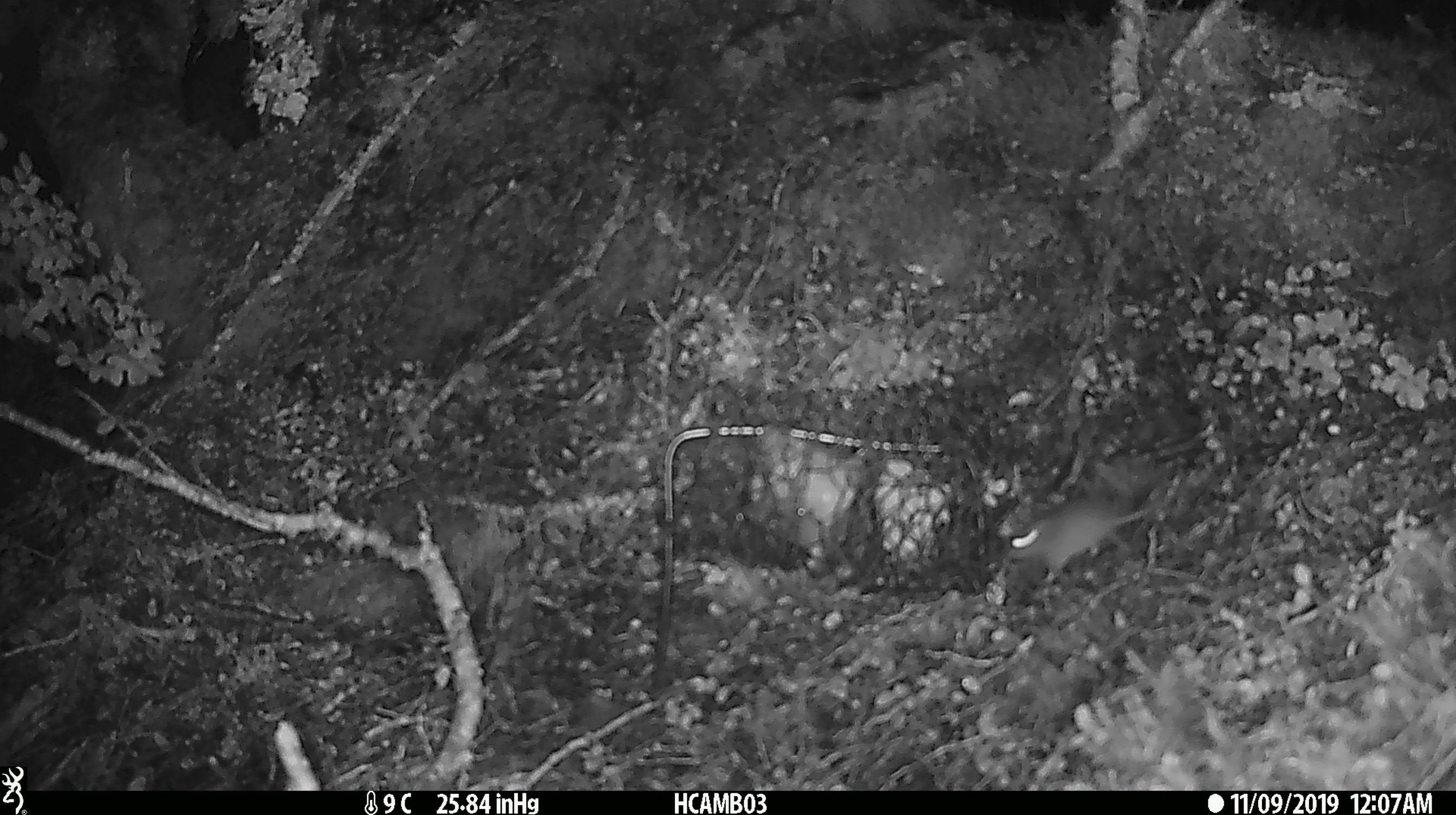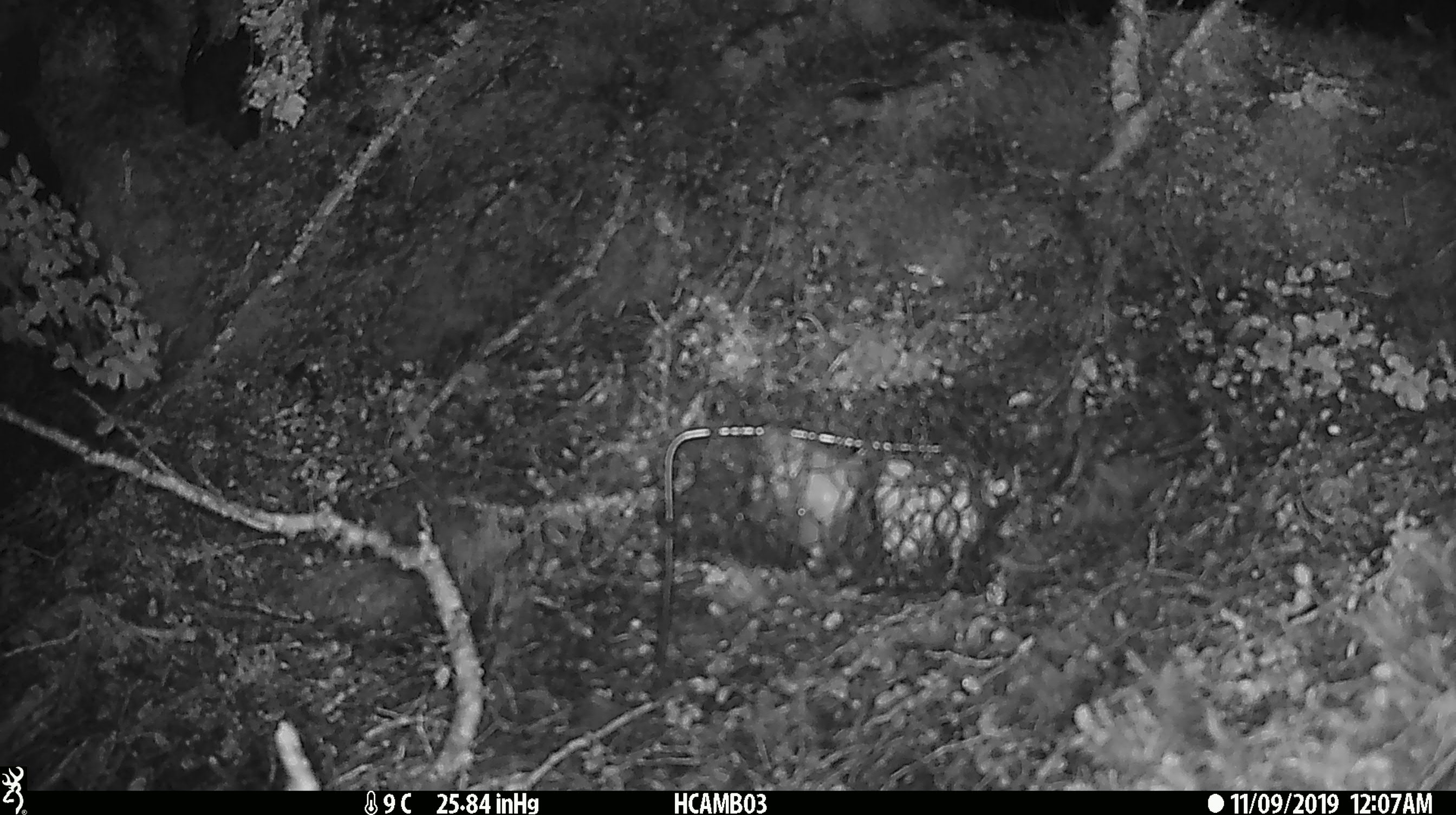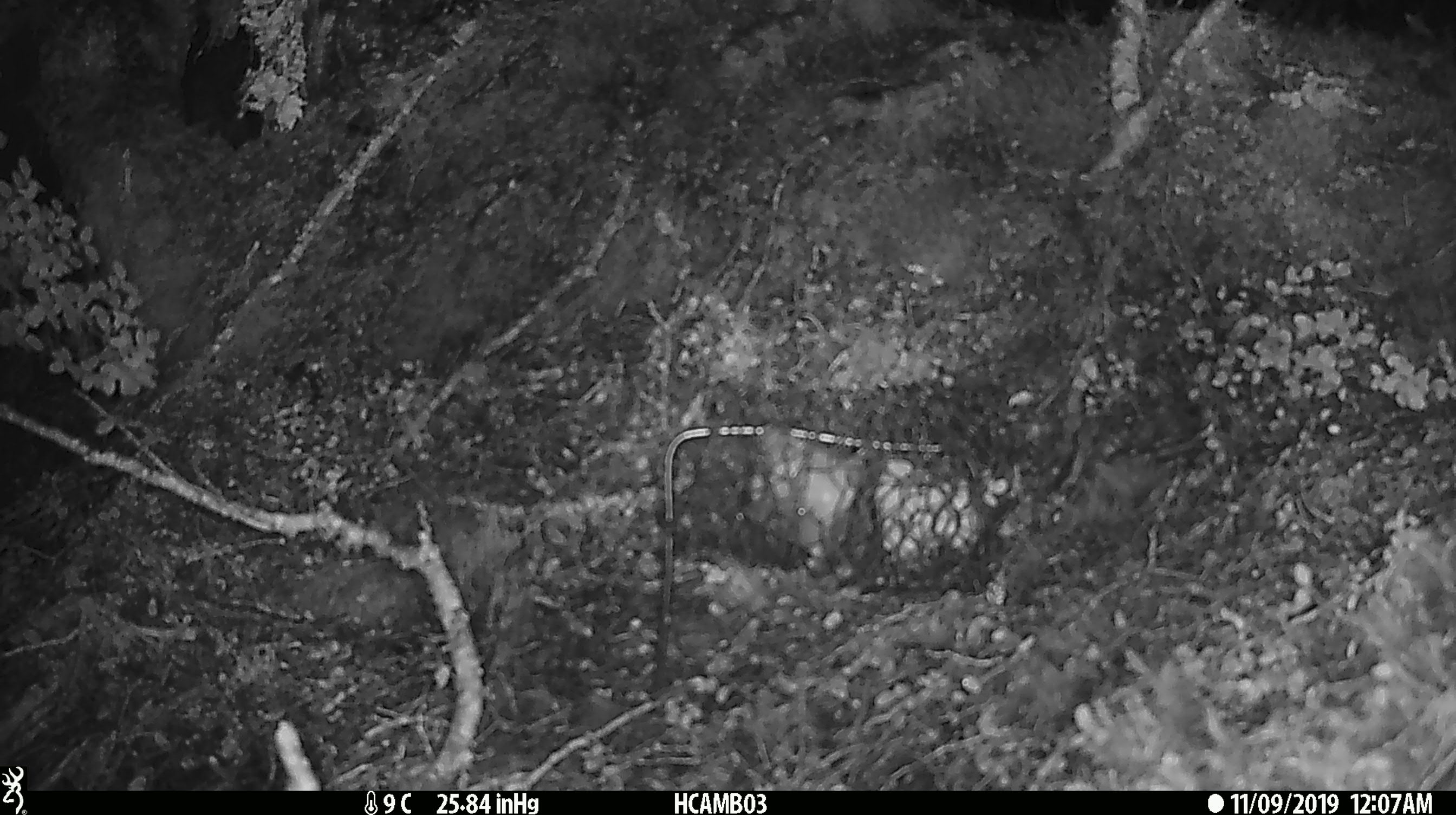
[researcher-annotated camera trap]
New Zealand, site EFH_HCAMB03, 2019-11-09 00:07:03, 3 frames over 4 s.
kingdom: Animalia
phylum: Chordata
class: Mammalia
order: Rodentia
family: Muridae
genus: Mus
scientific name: Mus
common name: mouse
Mouse (Mus).